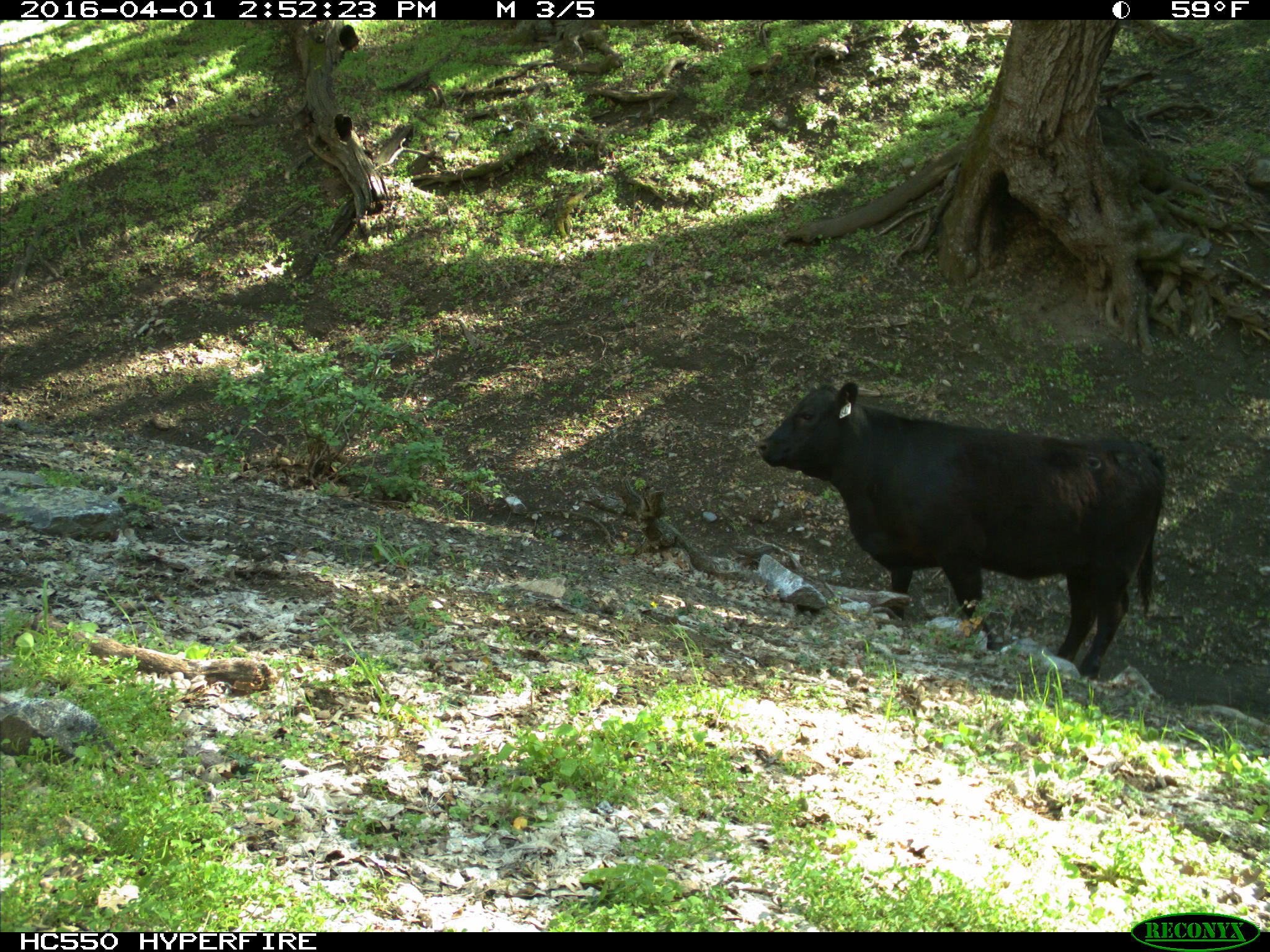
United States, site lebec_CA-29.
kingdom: Animalia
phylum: Chordata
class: Mammalia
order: Artiodactyla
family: Bovidae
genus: Bos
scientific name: Bos taurus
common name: domestic cow